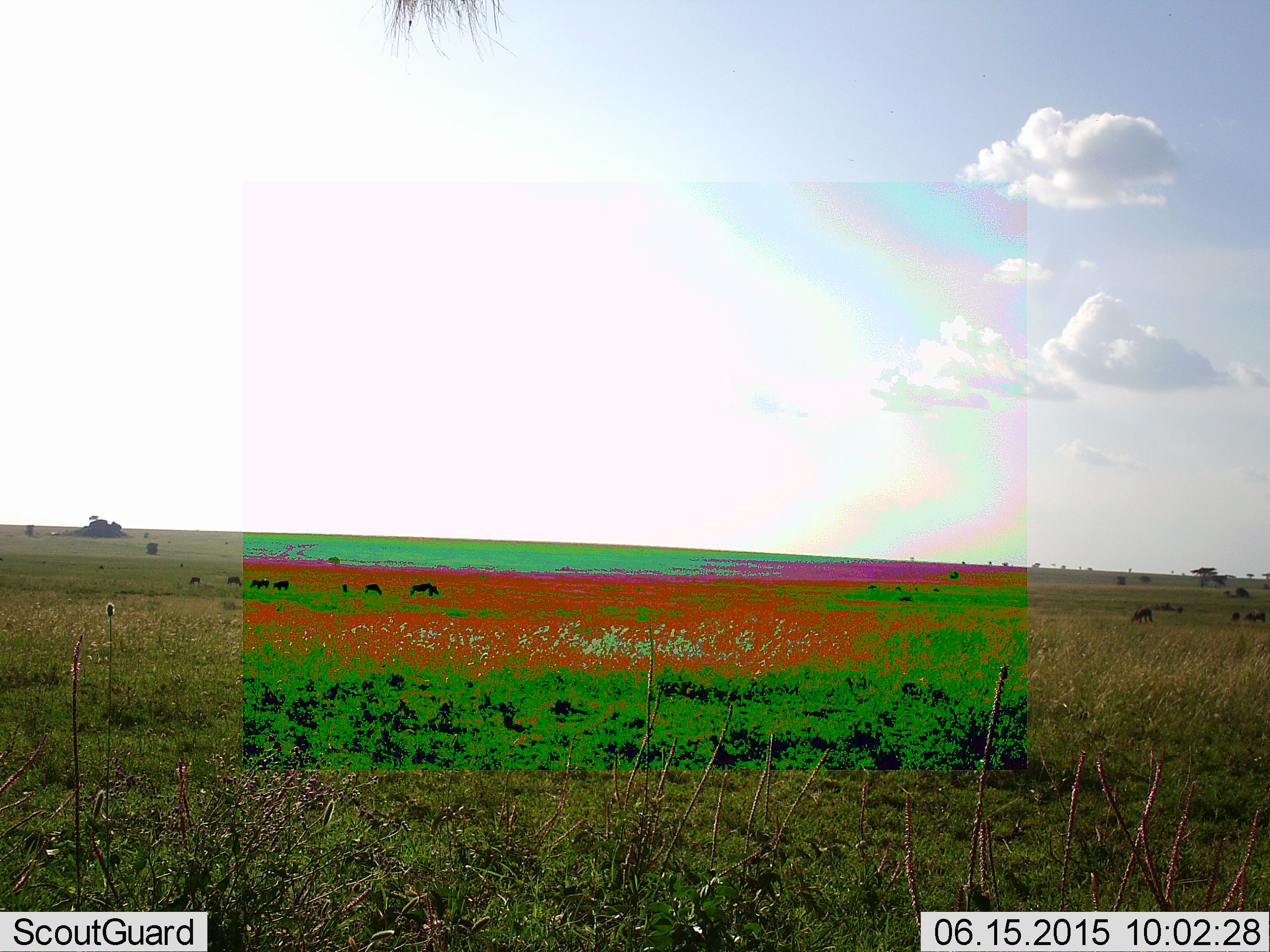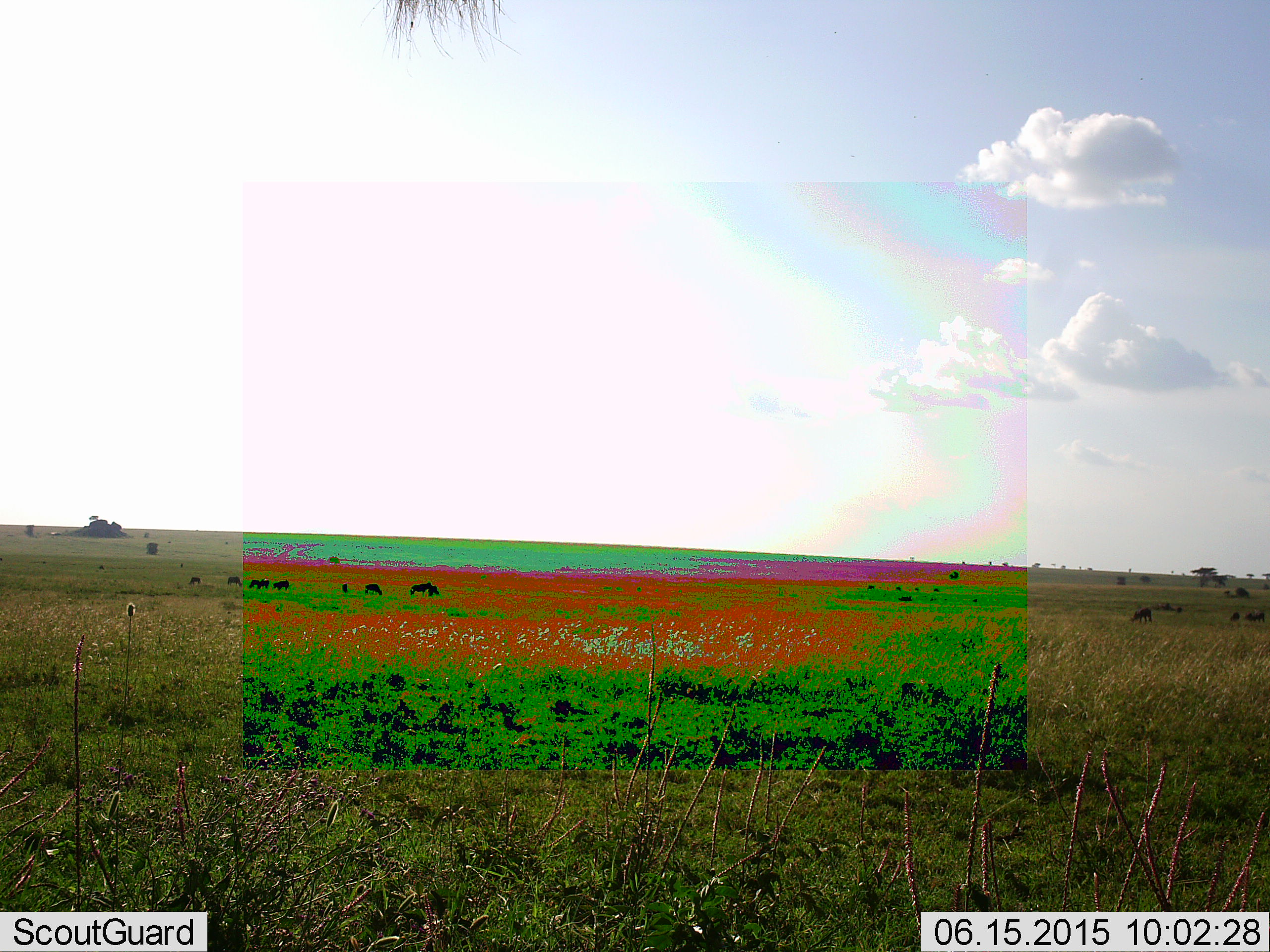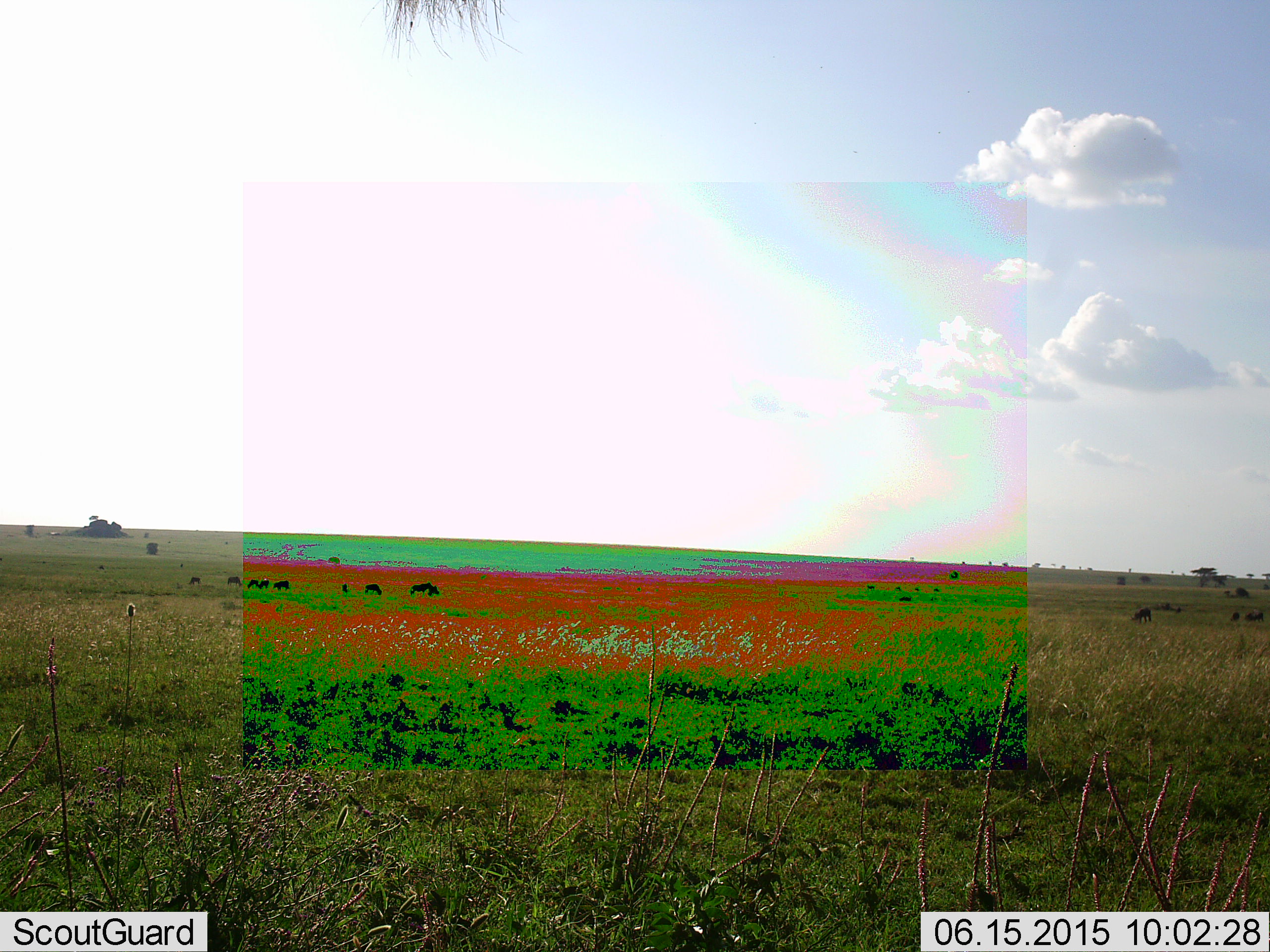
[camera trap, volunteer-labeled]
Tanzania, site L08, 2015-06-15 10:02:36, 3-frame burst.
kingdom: Animalia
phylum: Chordata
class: Mammalia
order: Artiodactyla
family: Bovidae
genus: Connochaetes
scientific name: Connochaetes taurinus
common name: blue wildebeest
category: wildebeest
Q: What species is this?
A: Wildebeest (blue wildebeest) (Connochaetes taurinus).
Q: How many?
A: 11-50.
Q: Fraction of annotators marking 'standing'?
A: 30%.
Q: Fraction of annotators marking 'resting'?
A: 0%.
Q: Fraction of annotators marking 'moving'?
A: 20%.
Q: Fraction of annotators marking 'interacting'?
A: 0%.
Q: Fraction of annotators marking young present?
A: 0%.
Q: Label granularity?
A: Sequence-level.